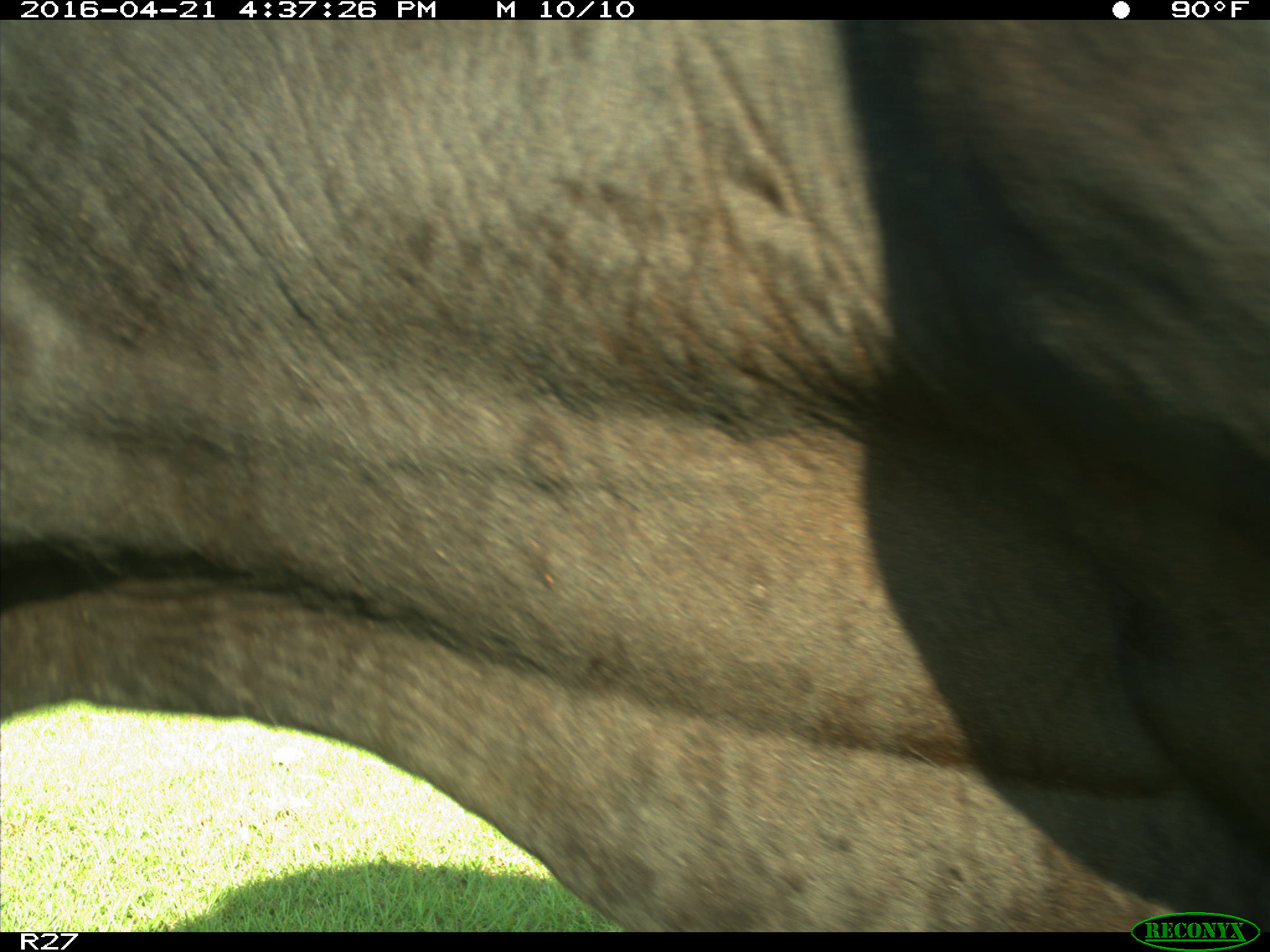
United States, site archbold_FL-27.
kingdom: Animalia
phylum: Chordata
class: Mammalia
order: Artiodactyla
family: Bovidae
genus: Bos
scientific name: Bos taurus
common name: domestic cow